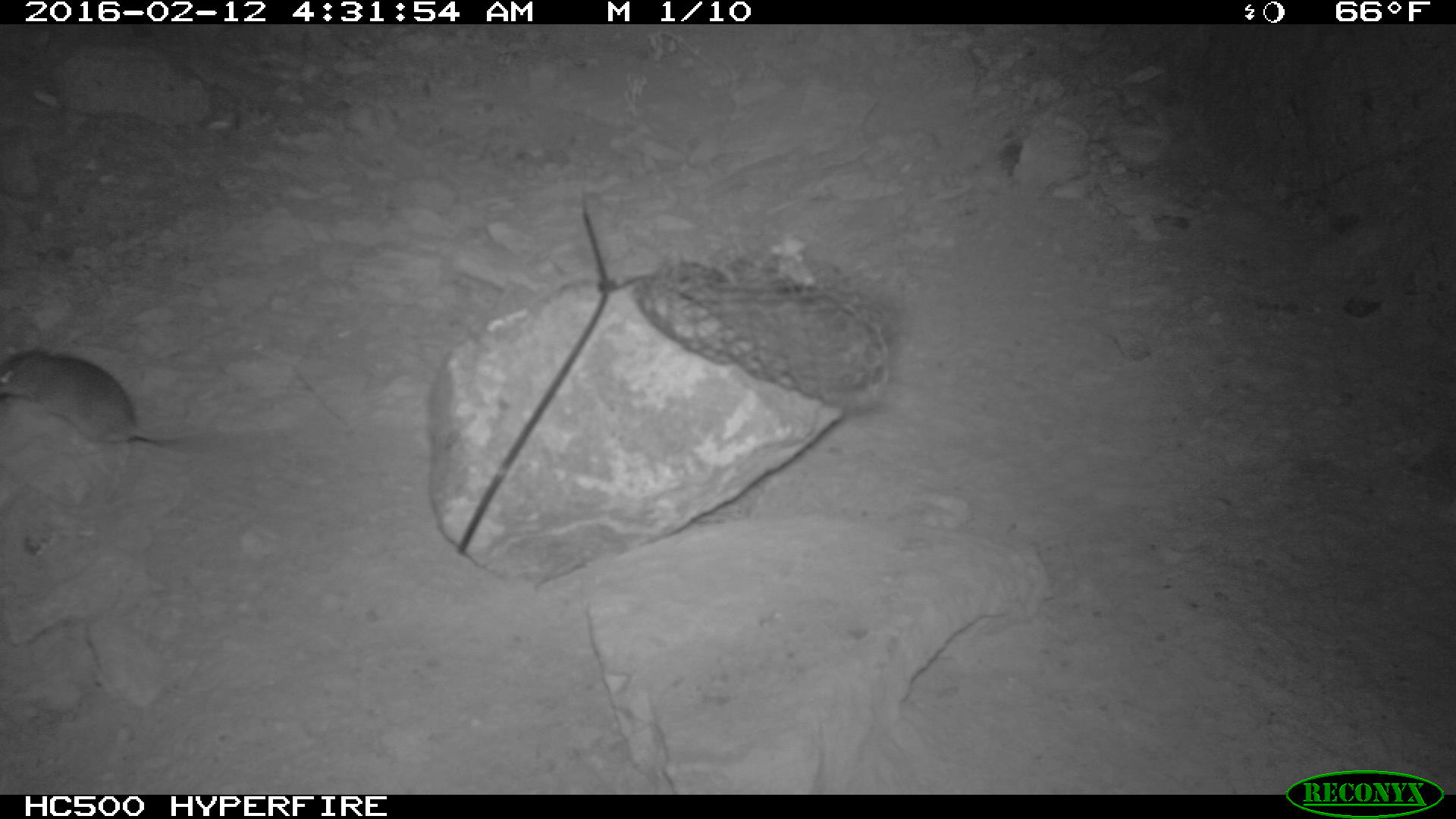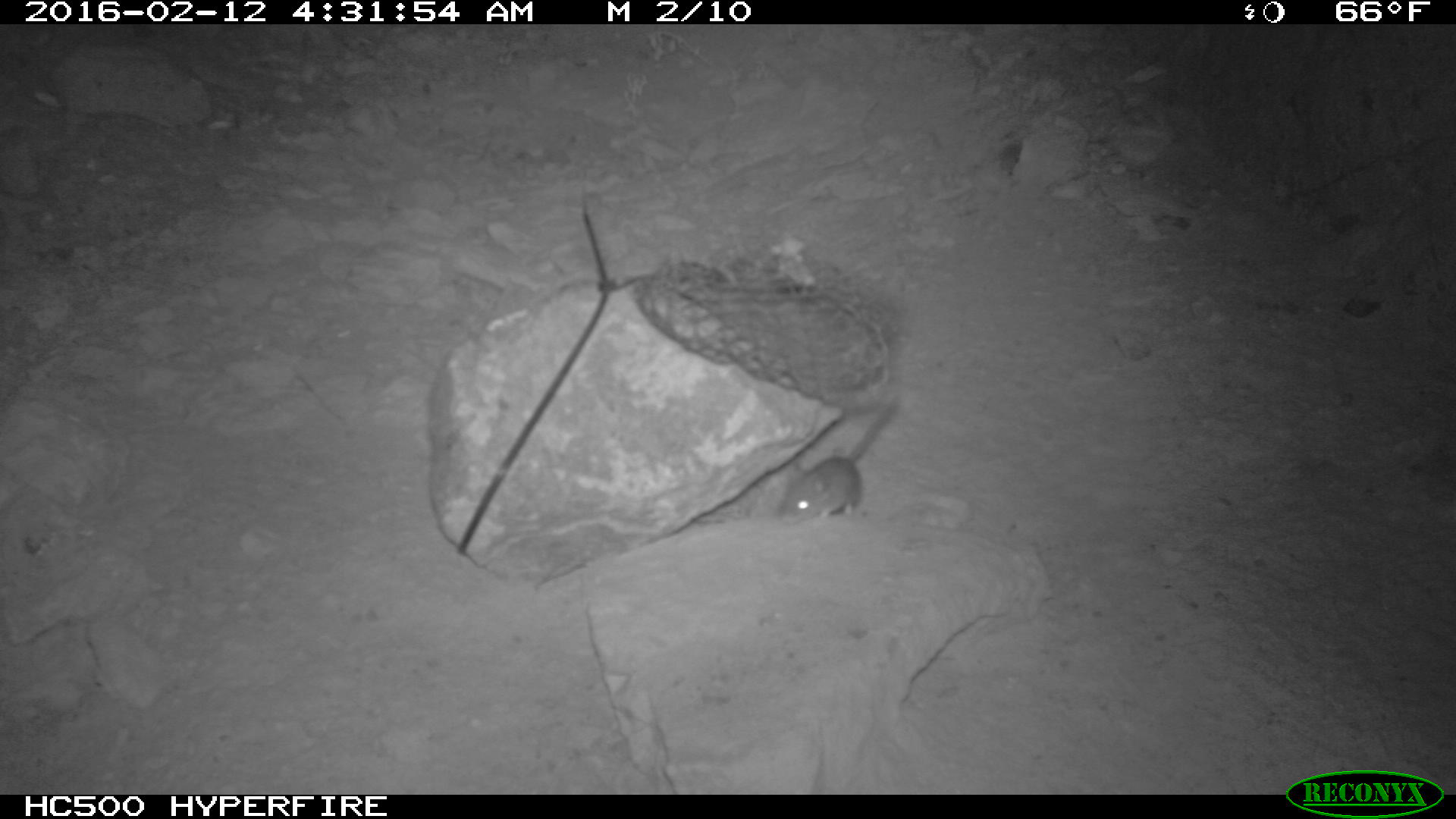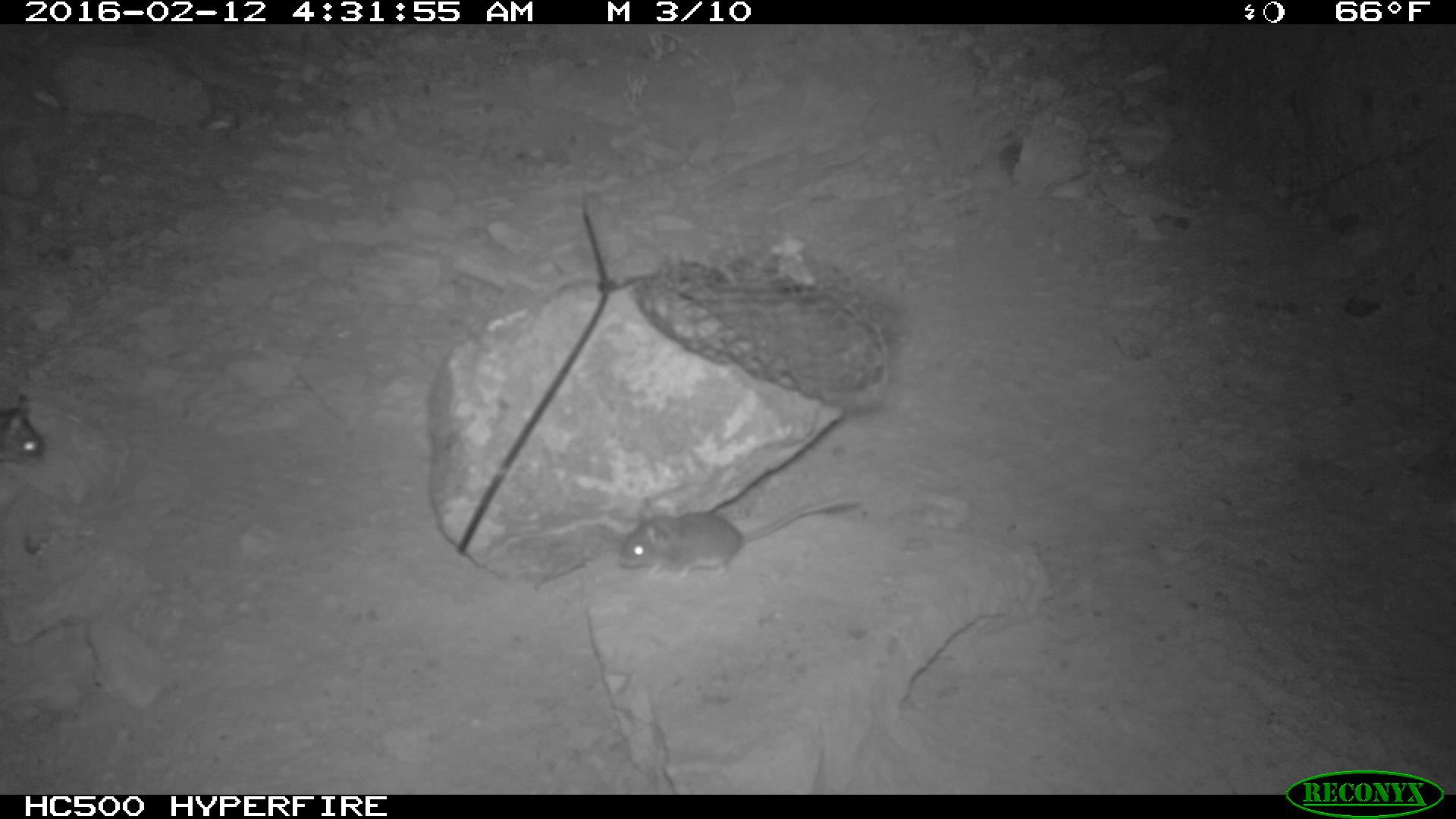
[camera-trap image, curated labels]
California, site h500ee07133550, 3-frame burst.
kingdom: Animalia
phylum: Chordata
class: Mammalia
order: Rodentia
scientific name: Rodentia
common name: rodent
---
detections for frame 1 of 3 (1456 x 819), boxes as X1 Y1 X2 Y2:
rodent: 0 350 203 470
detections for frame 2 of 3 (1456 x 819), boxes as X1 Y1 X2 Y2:
rodent: 779 393 899 524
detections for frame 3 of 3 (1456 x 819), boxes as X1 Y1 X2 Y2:
rodent: 615 497 861 581; 0 391 49 465